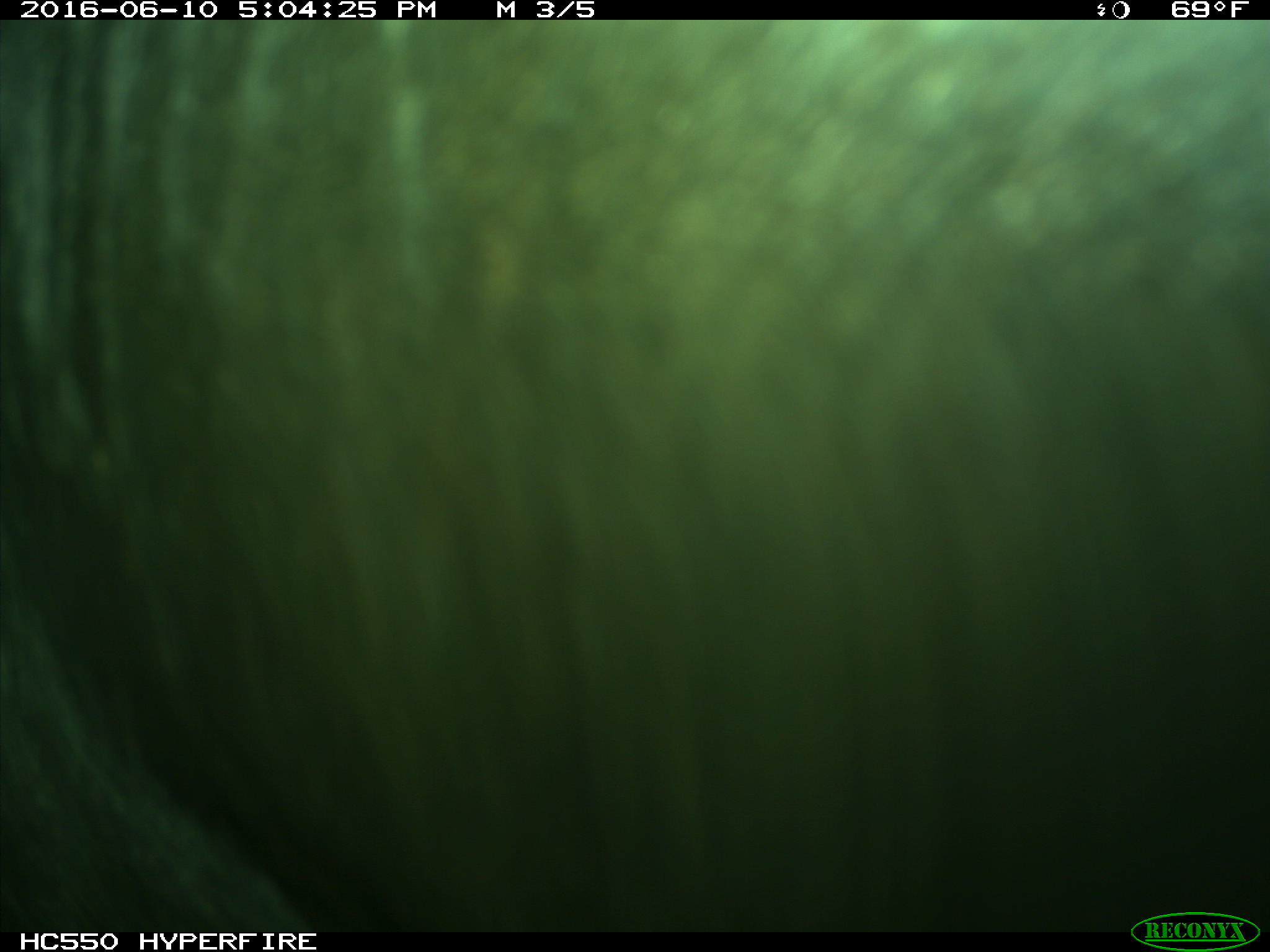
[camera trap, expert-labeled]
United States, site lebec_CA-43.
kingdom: Animalia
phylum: Chordata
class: Mammalia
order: Artiodactyla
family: Bovidae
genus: Bos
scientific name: Bos taurus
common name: domestic cow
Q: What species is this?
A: Bos taurus (domestic cow).